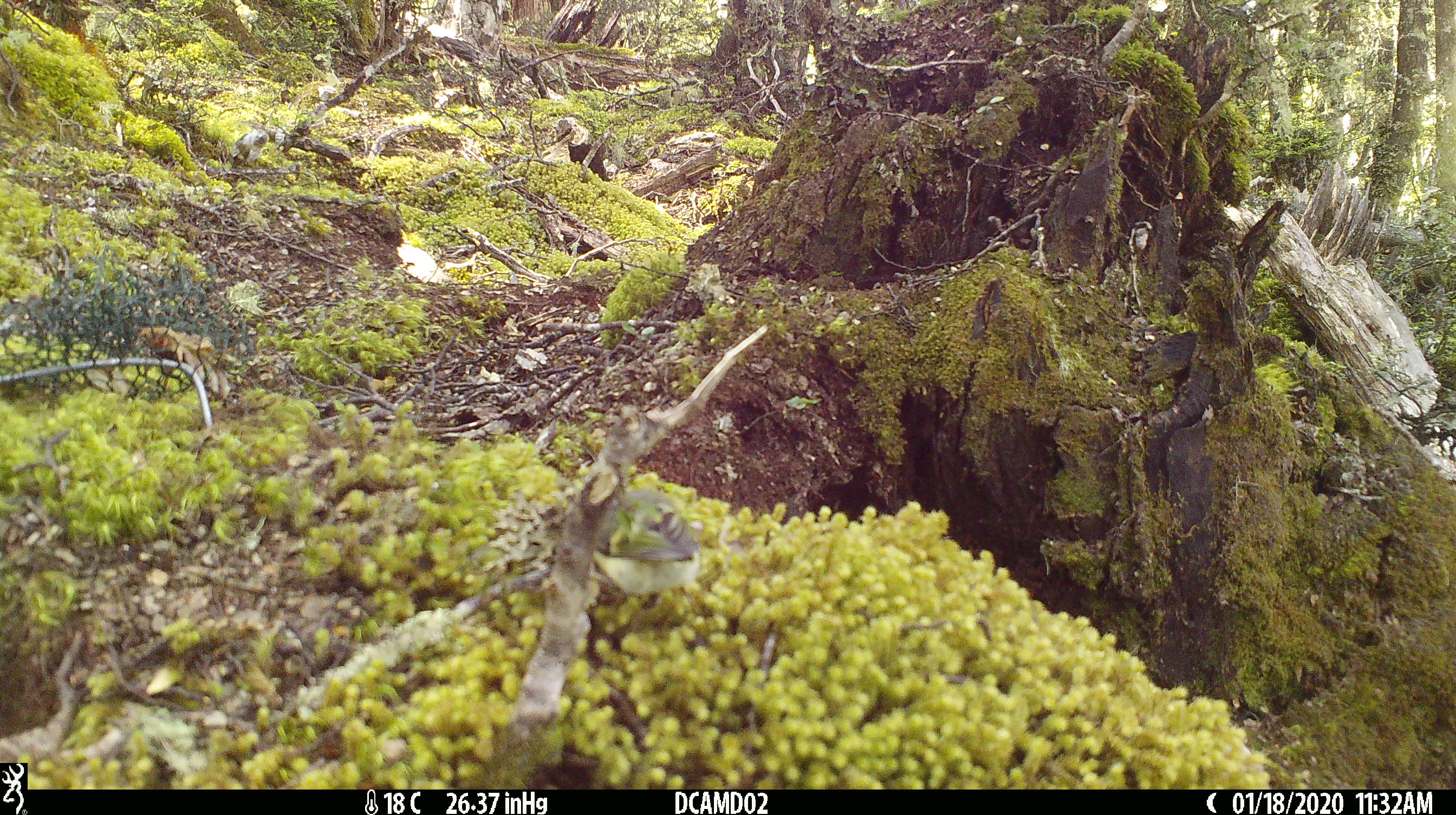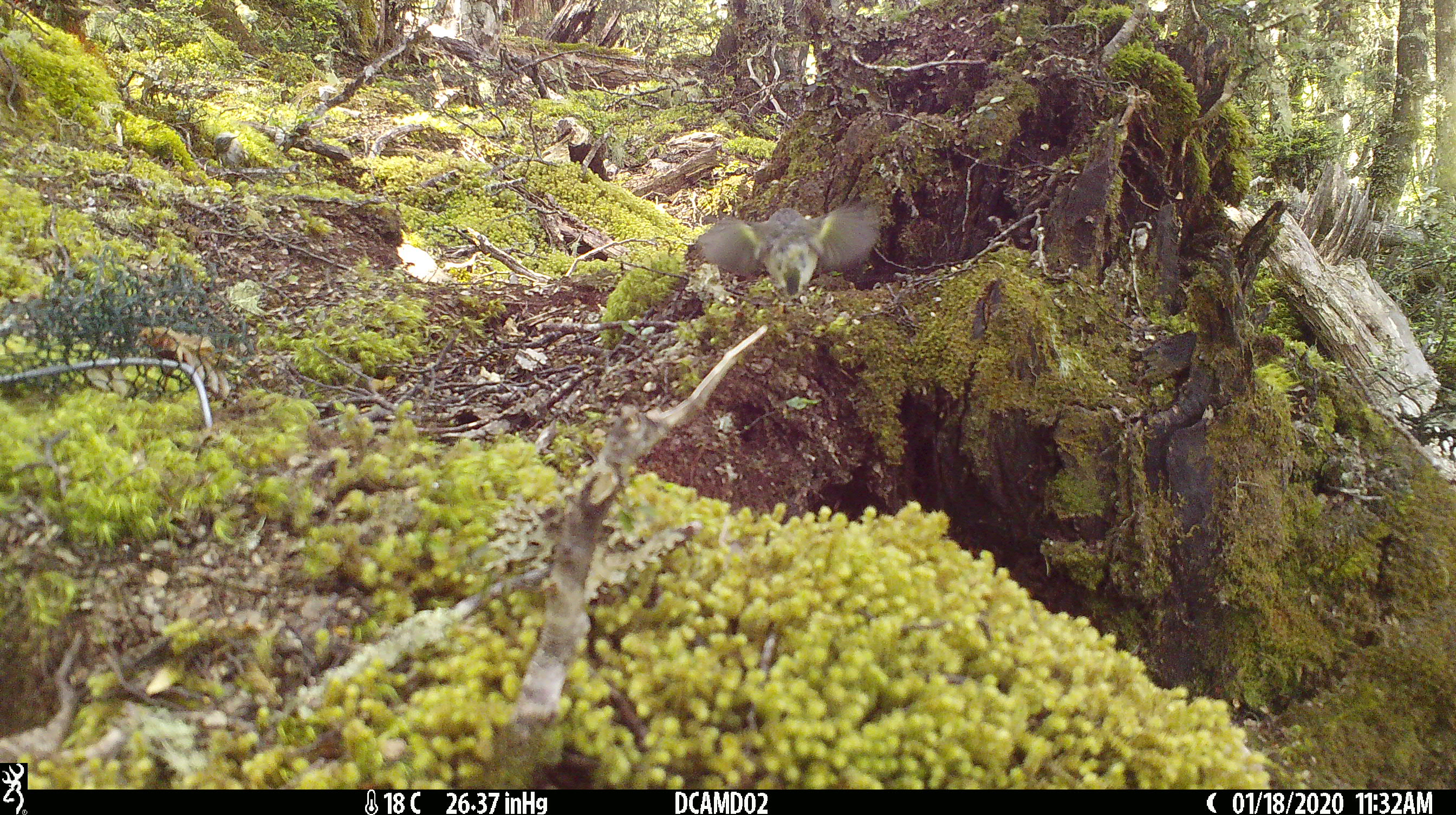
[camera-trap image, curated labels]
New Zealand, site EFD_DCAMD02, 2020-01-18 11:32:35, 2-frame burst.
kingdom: Animalia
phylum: Chordata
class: Aves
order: Passeriformes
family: Acanthisittidae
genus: Acanthisitta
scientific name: Acanthisitta chloris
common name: rifleman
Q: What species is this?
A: Rifleman (Acanthisitta chloris).